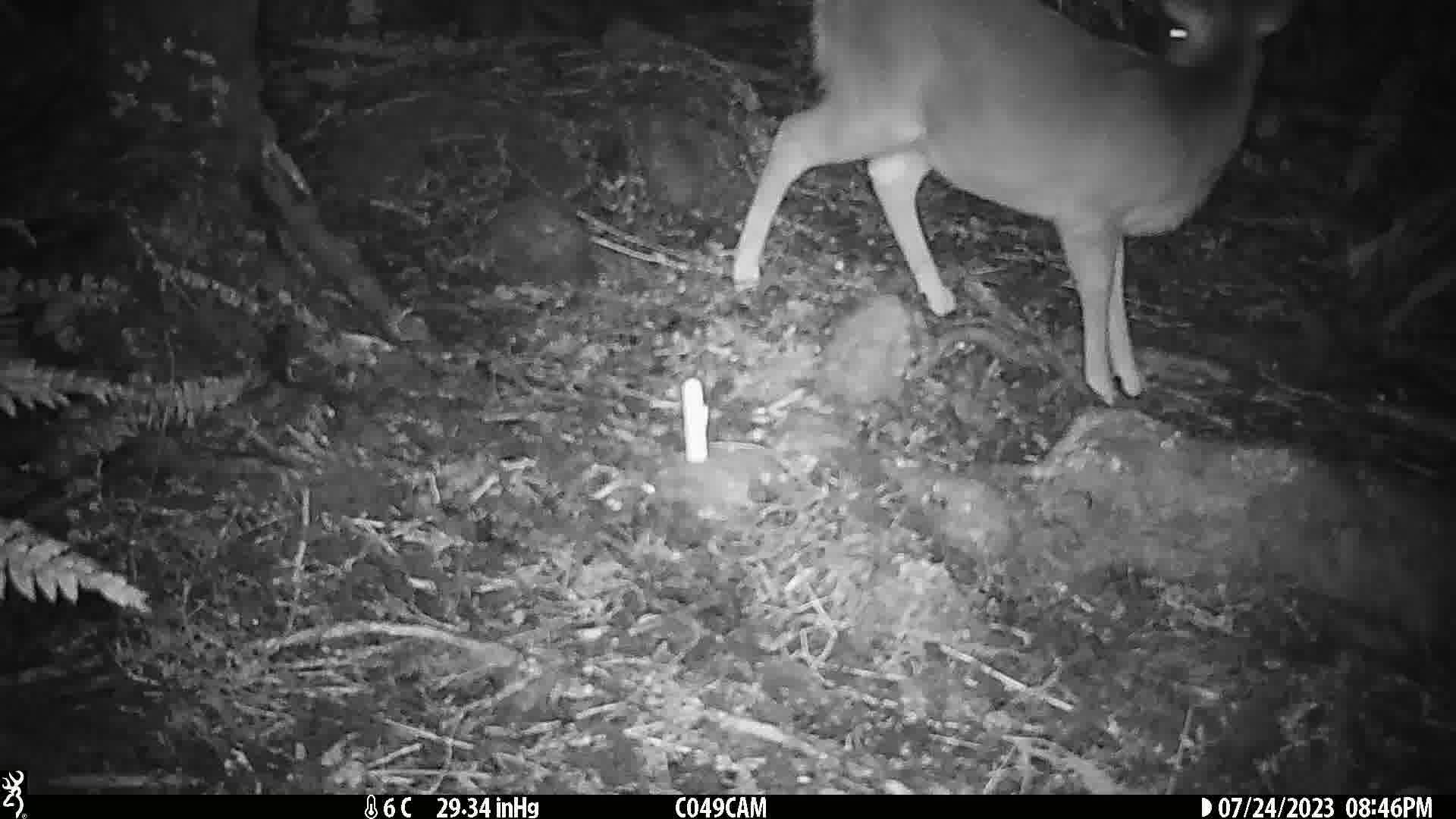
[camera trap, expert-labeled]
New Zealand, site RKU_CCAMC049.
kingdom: Animalia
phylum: Chordata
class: Mammalia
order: Artiodactyla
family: Cervidae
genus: Odocoileus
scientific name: Odocoileus virginianus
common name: white-tailed deer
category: white tailed deer